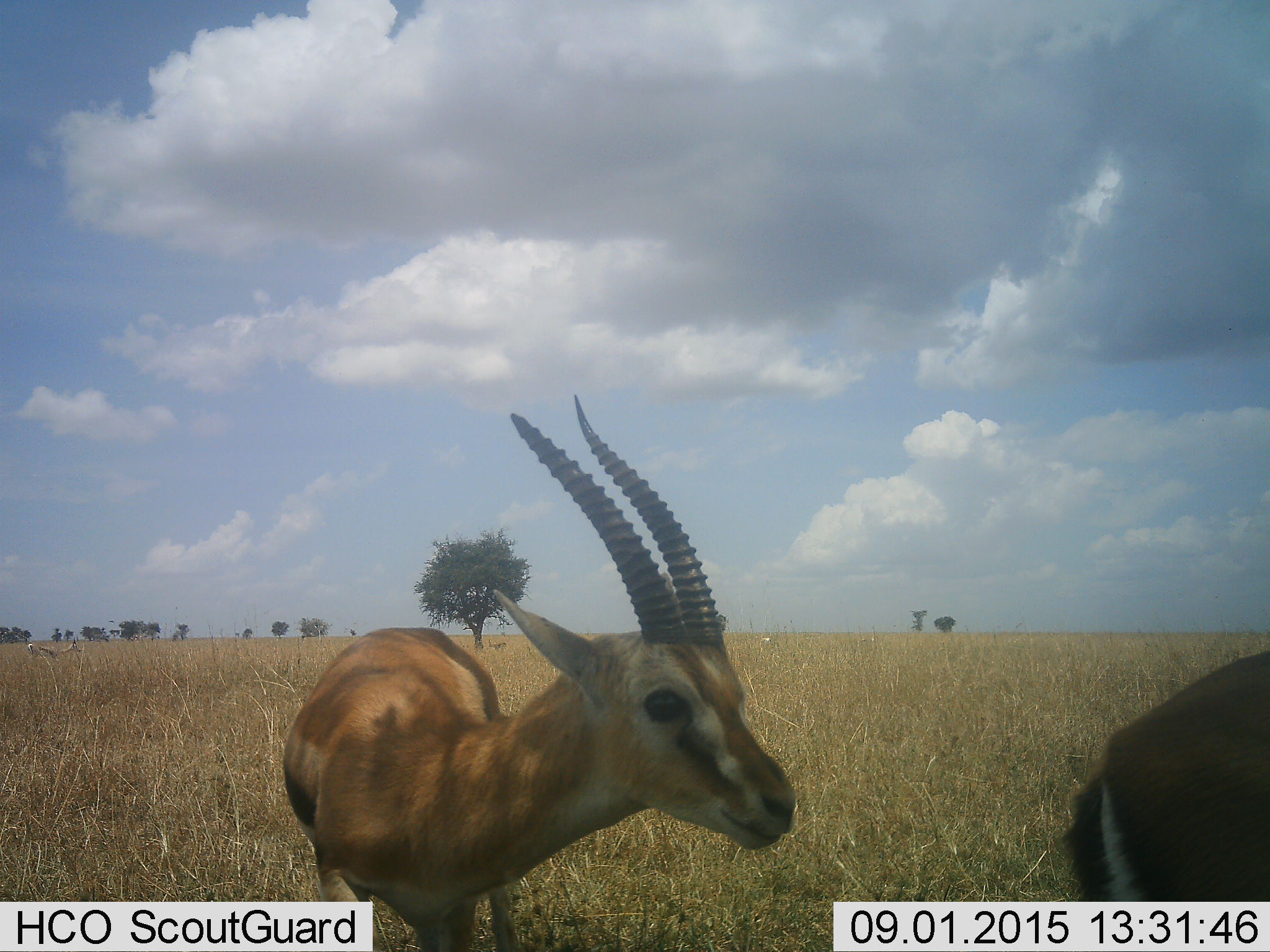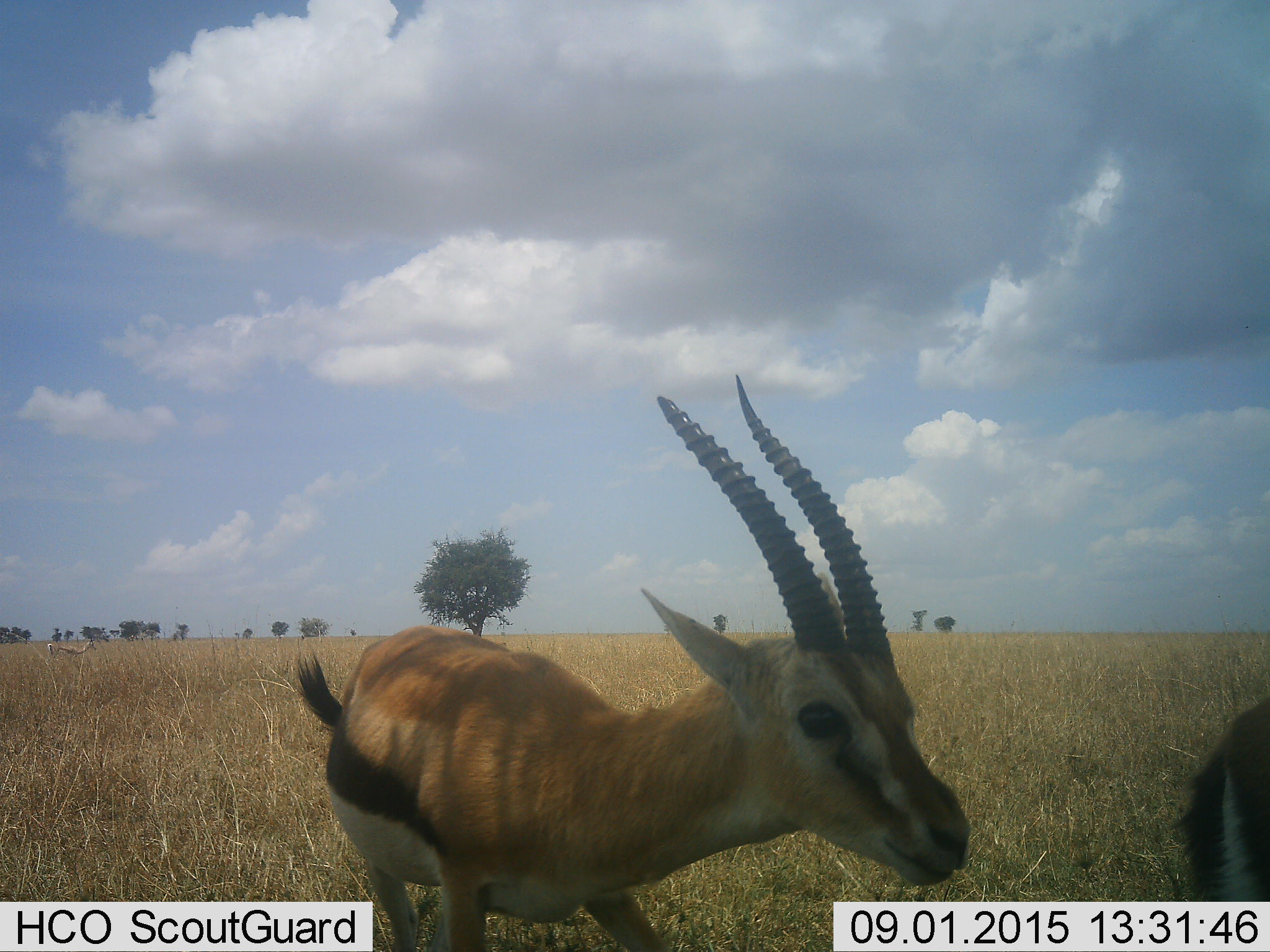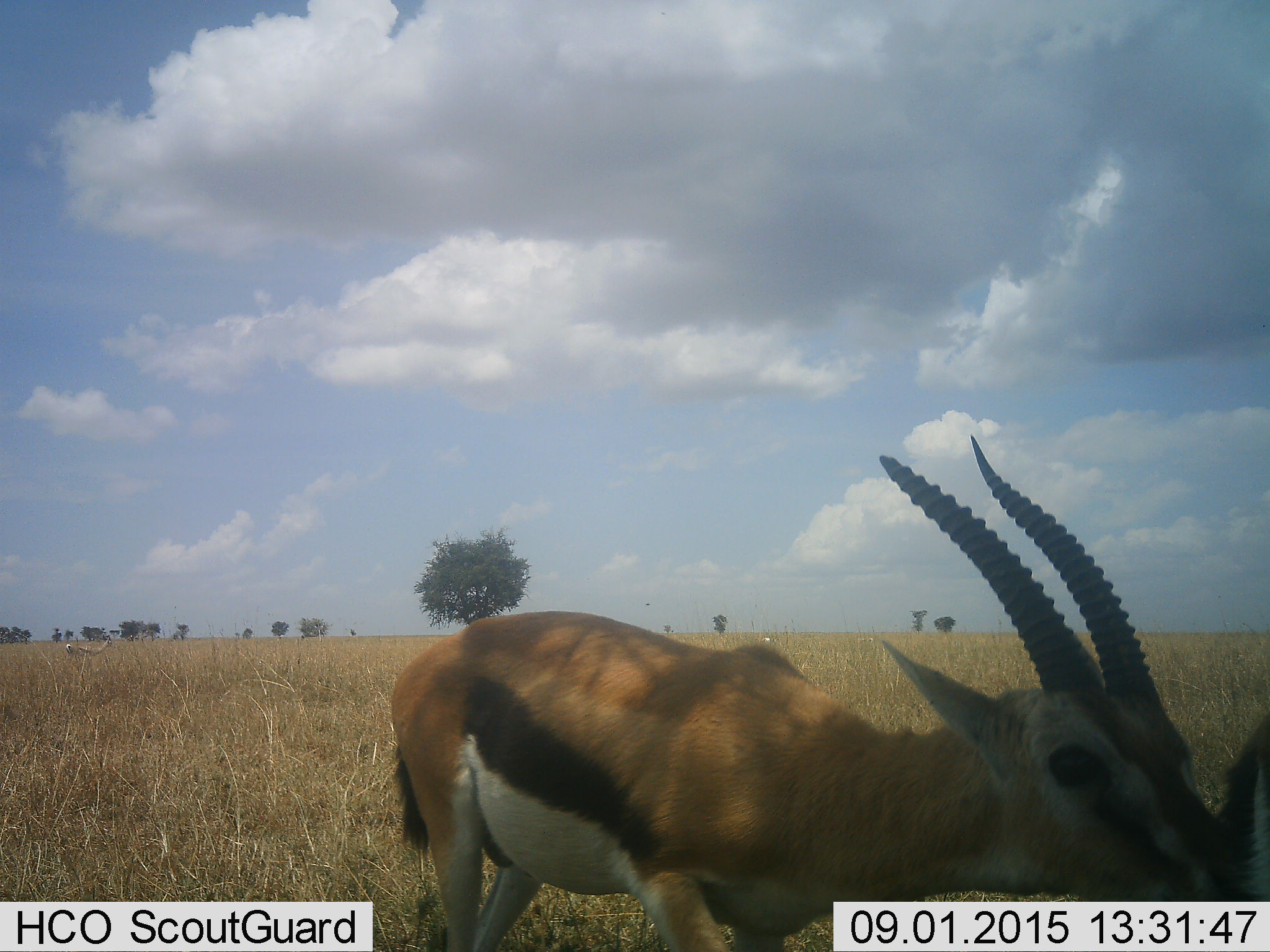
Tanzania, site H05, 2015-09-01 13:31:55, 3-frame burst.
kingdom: Animalia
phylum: Chordata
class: Mammalia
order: Artiodactyla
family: Bovidae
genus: Eudorcas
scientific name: Eudorcas thomsonii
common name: thomson's gazelle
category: gazellethomsons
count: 2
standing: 56%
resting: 0%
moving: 56%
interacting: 22%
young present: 0%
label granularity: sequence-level